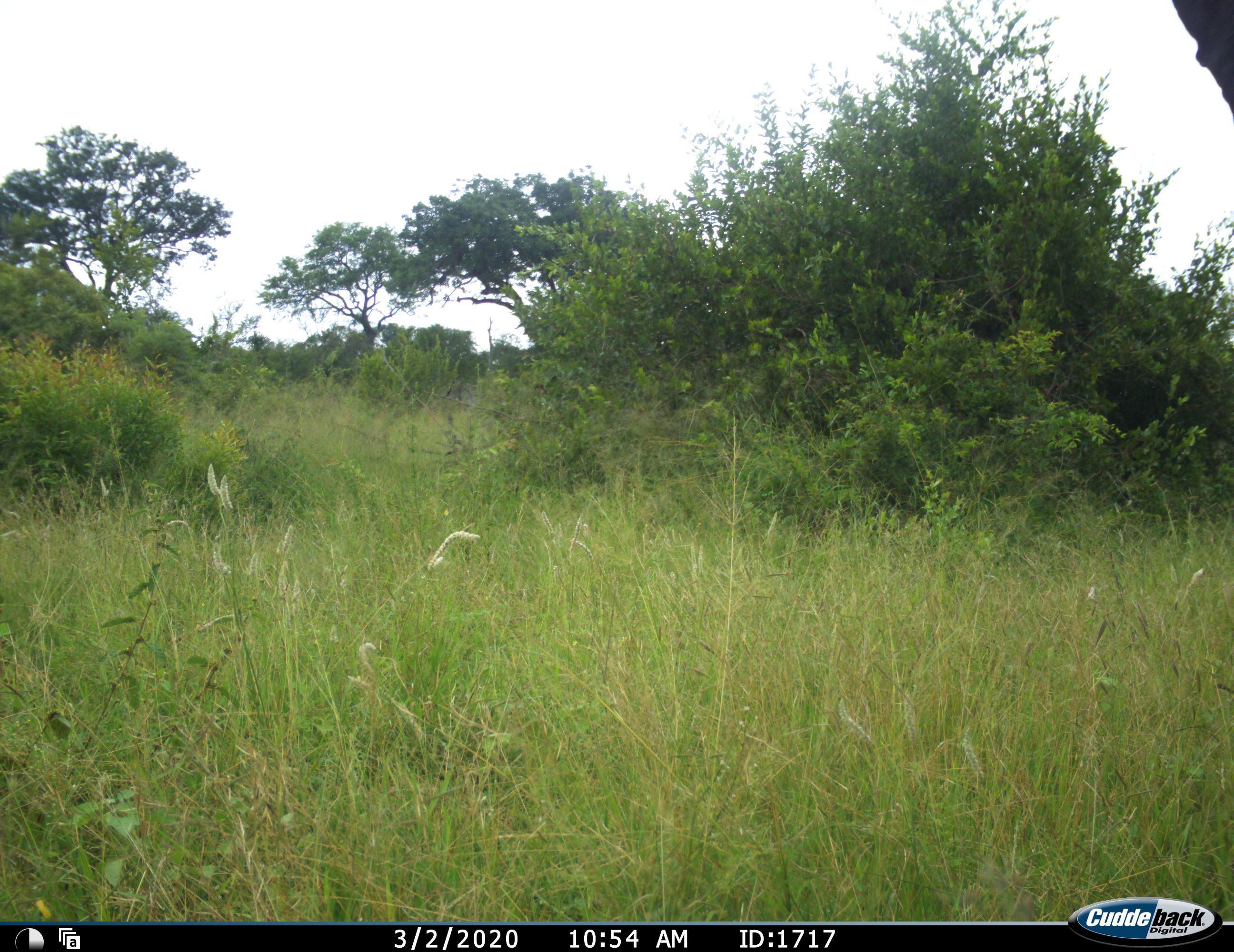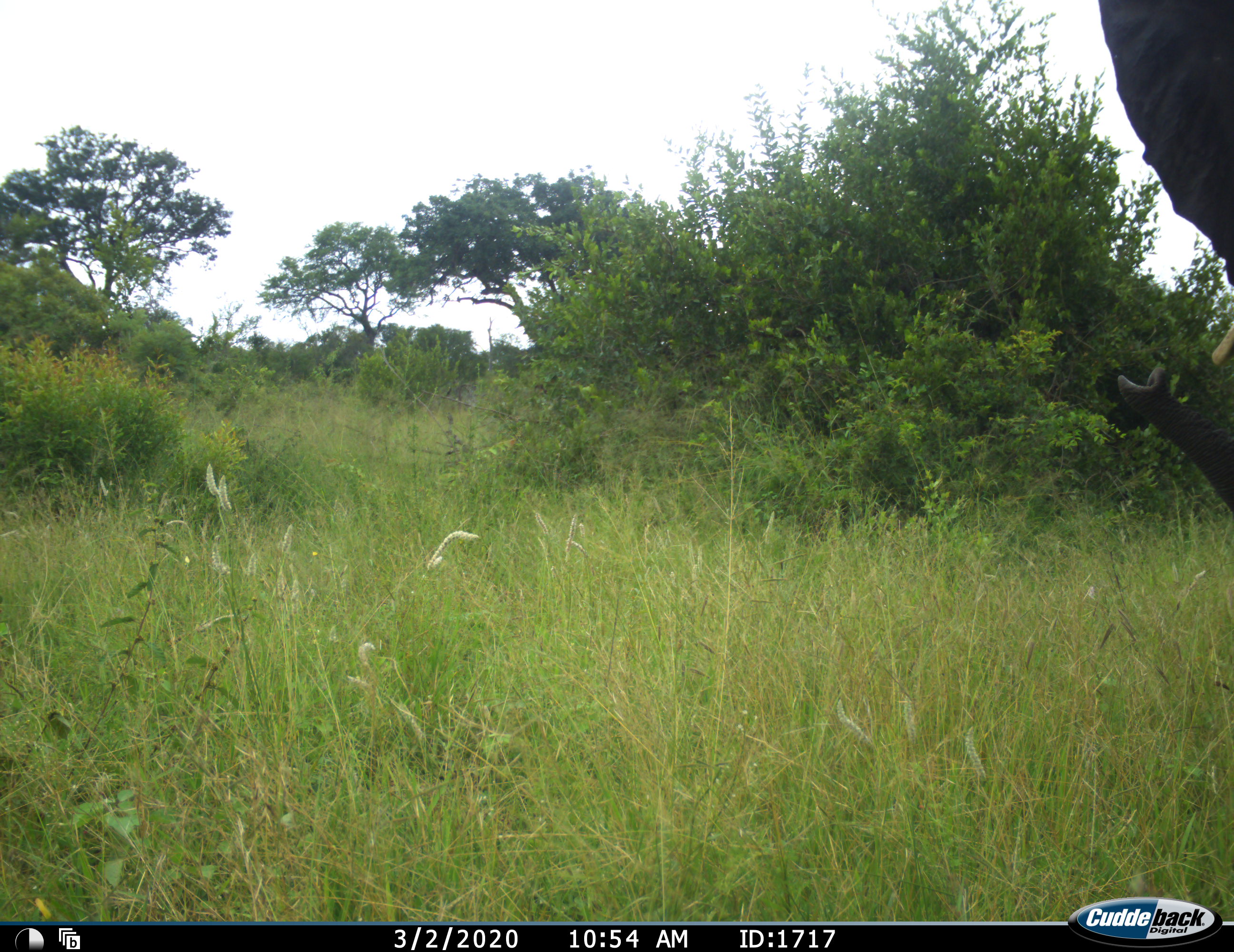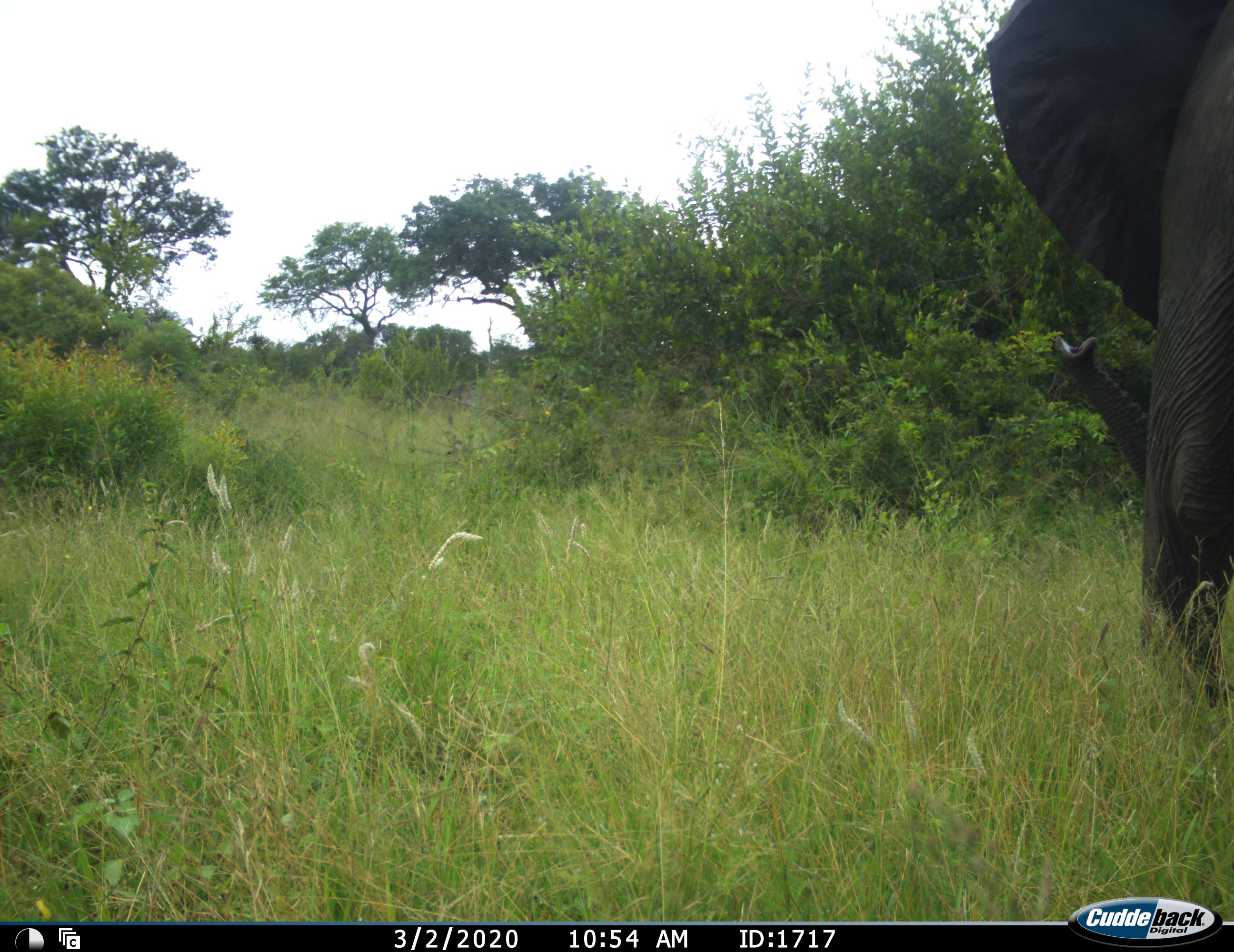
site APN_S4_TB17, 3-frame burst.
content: unidentified animal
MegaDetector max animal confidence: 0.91